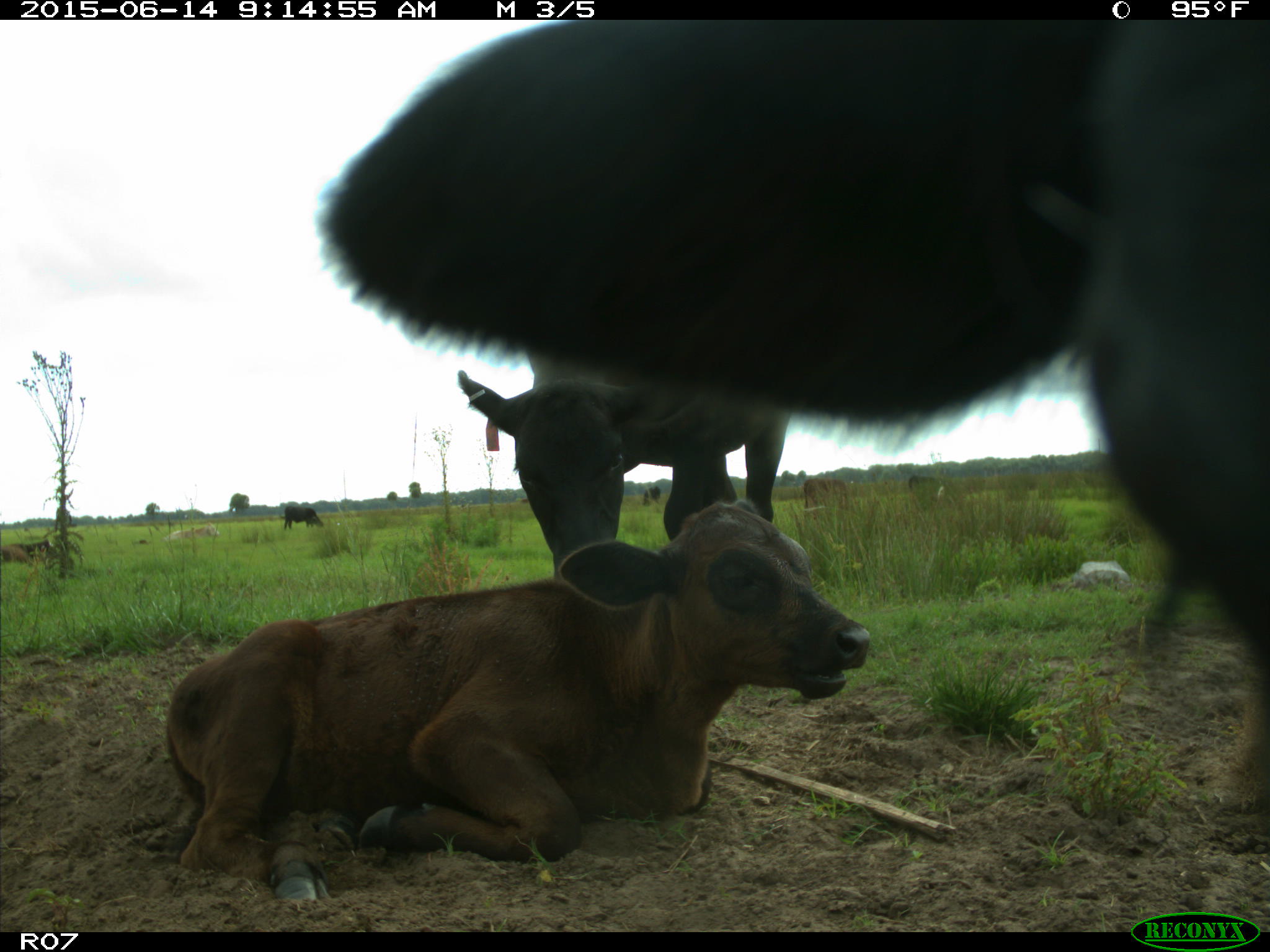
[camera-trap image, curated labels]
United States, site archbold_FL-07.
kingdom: Animalia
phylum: Chordata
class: Mammalia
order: Artiodactyla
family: Bovidae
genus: Bos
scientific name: Bos taurus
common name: domestic cow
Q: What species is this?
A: Bos taurus (domestic cow).